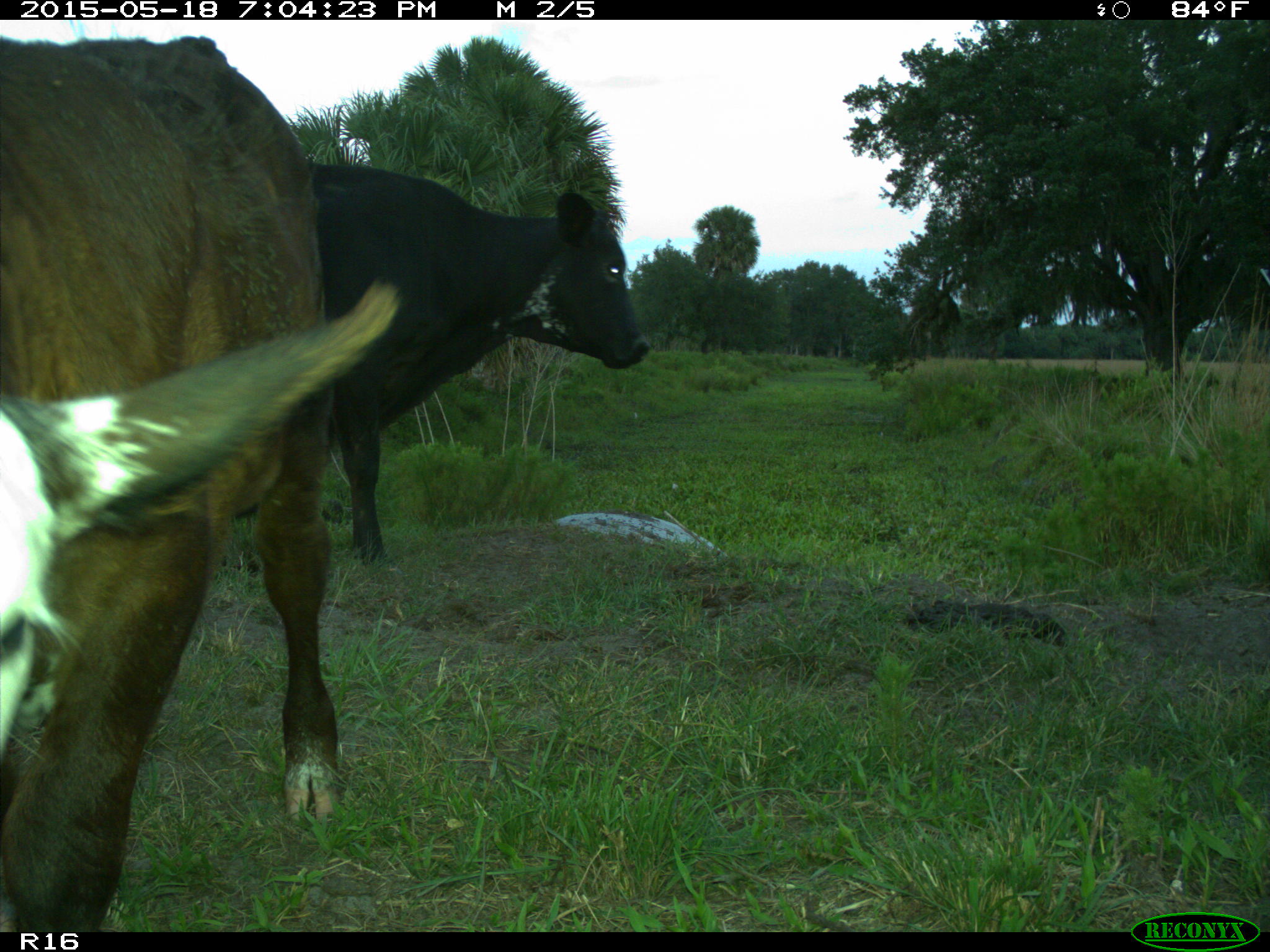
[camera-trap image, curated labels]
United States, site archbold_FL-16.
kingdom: Animalia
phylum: Chordata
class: Mammalia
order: Artiodactyla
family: Bovidae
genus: Bos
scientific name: Bos taurus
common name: domestic cow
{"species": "Bos taurus (domestic cow)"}